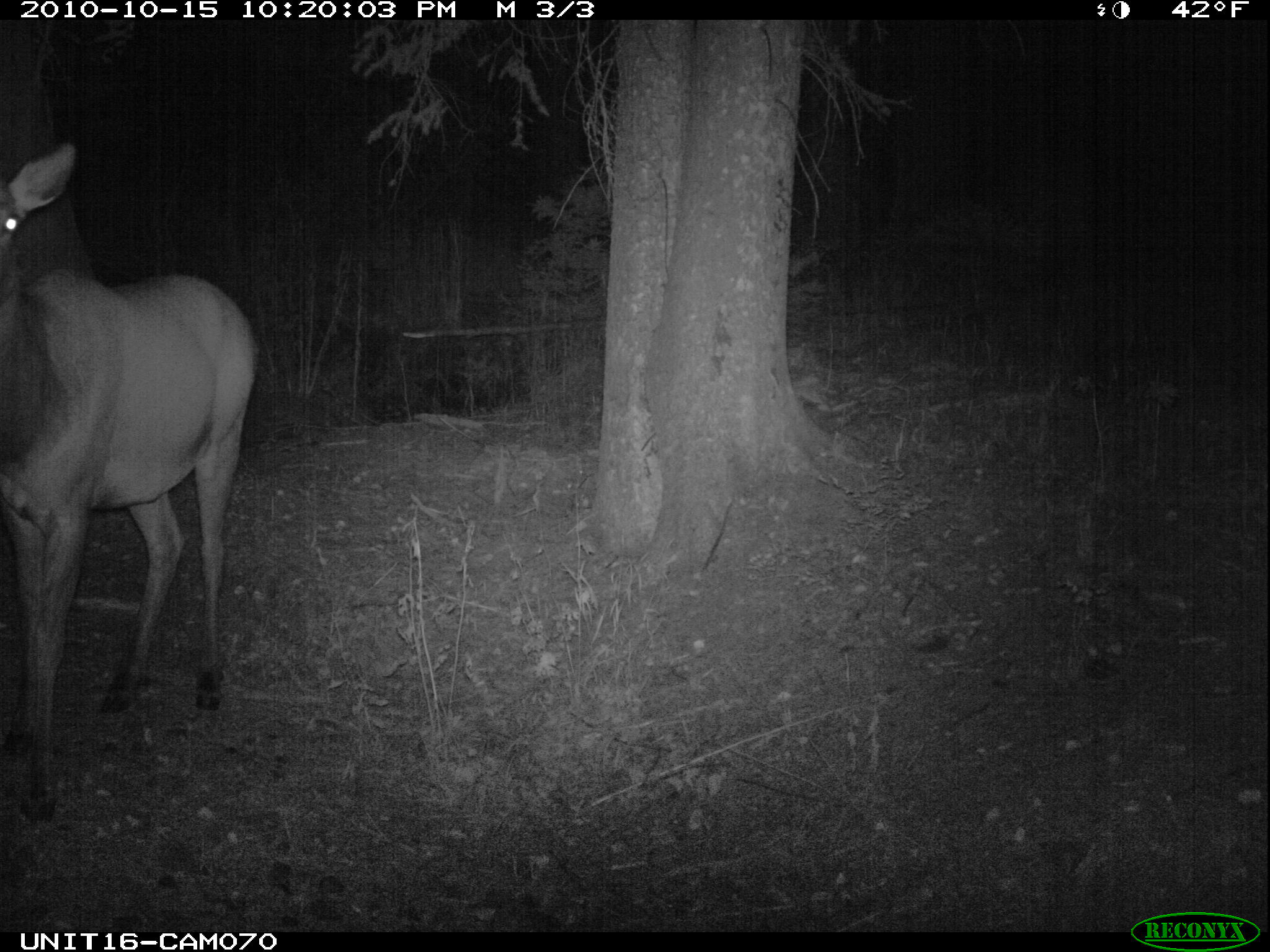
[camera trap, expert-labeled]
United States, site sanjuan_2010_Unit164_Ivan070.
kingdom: Animalia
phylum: Chordata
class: Mammalia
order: Artiodactyla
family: Cervidae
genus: Cervus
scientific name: Cervus elaphus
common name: red deer